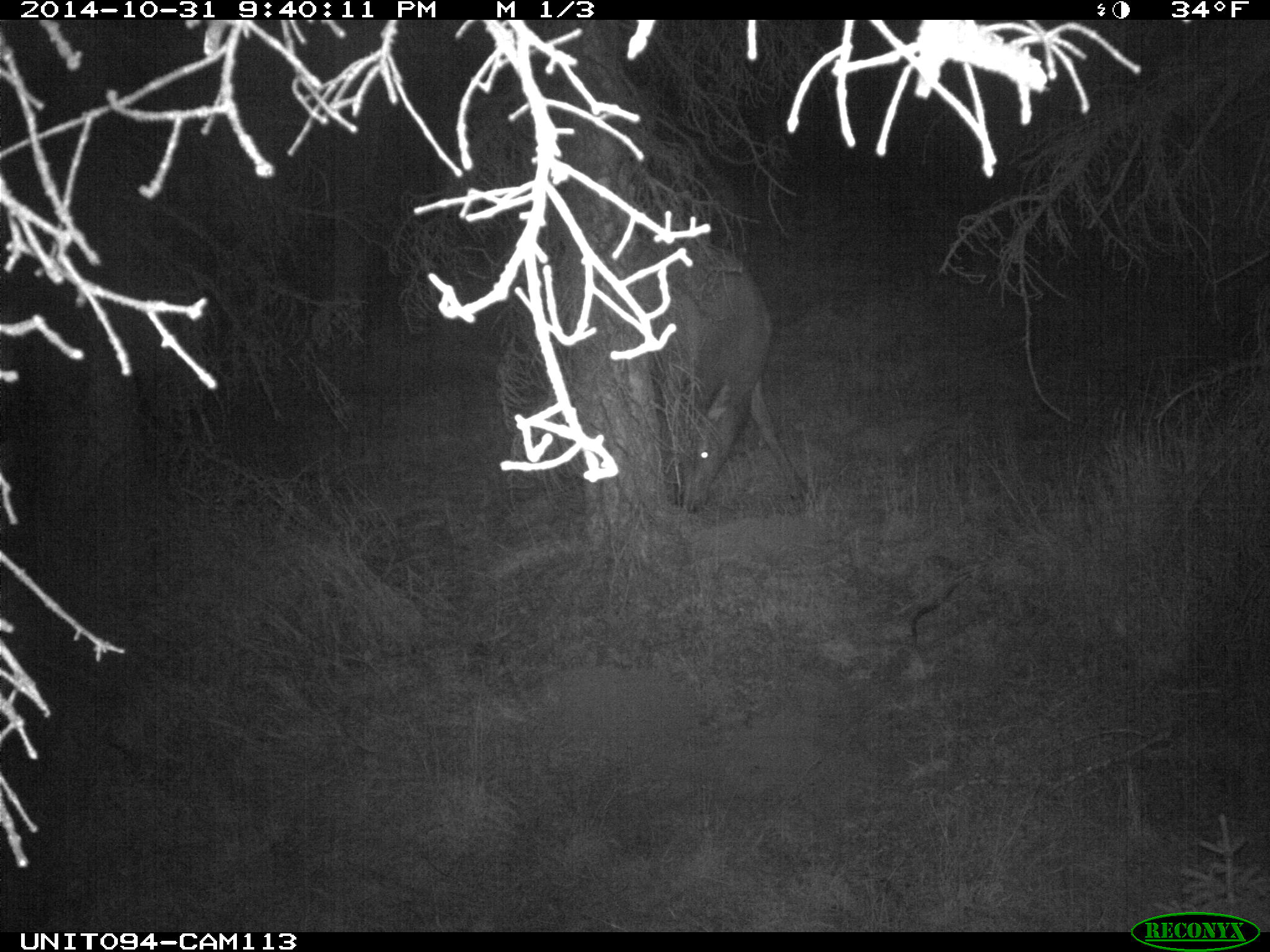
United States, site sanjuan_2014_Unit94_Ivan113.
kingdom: Animalia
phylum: Chordata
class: Mammalia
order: Artiodactyla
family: Cervidae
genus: Cervus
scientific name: Cervus elaphus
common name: red deer